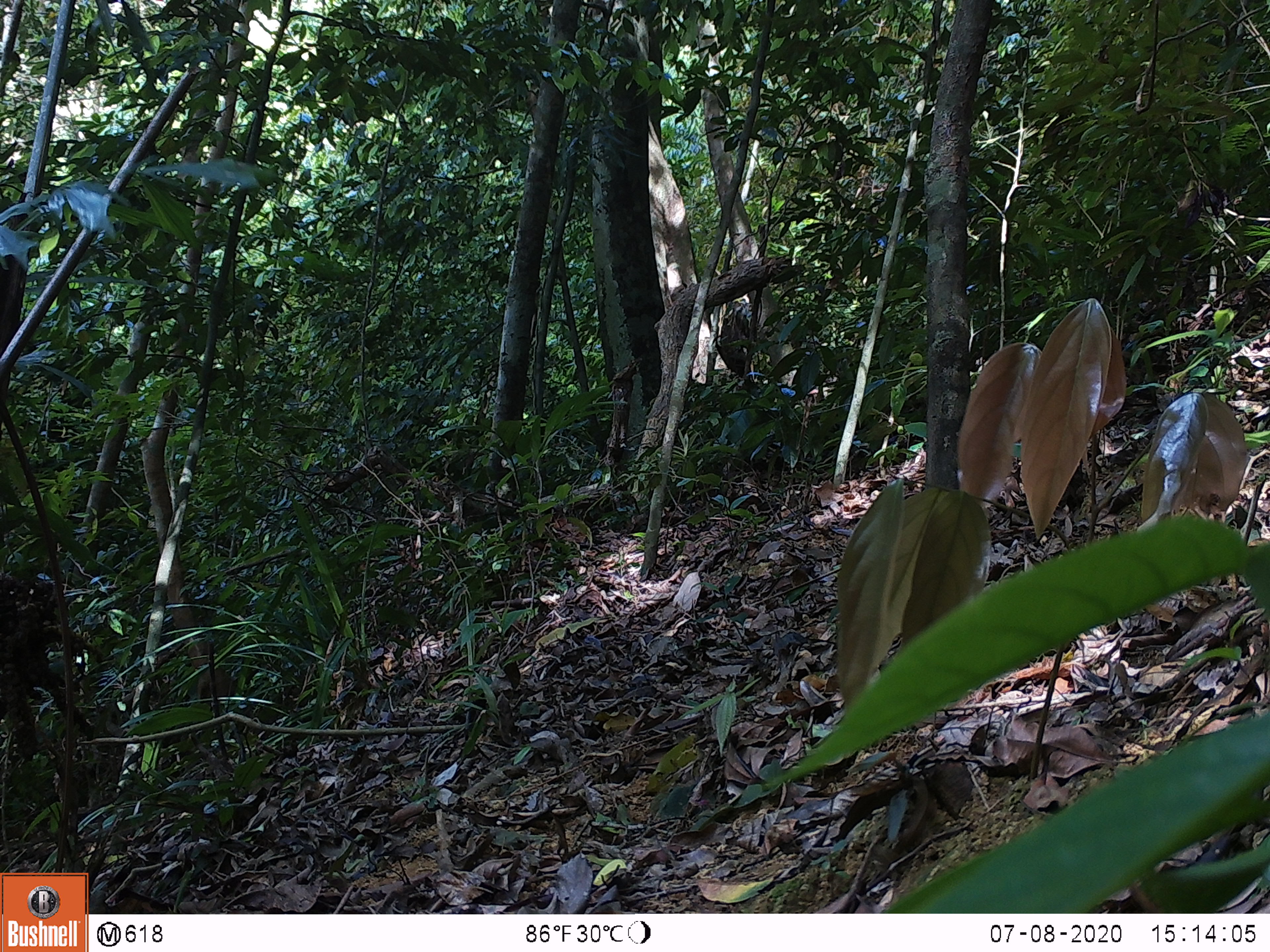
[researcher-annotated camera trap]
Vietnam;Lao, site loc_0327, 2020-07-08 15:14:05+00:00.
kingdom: Animalia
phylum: Chordata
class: Mammalia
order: Primates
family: Cercopithecidae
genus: Macaca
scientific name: Macaca nemestrina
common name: pig-tailed macaque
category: pig tailed macaque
Pig tailed macaque (pig-tailed macaque) (Macaca nemestrina). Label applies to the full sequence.